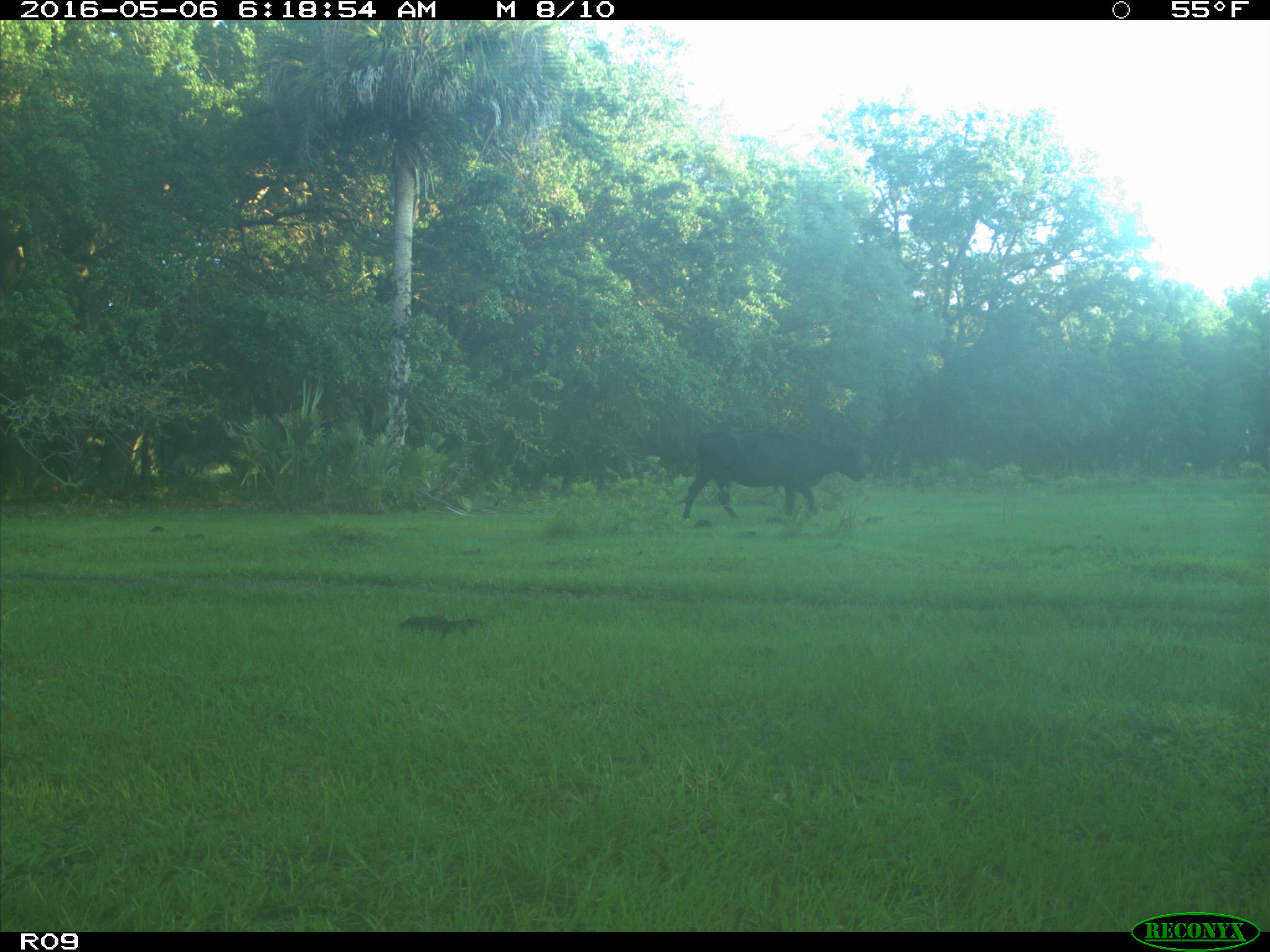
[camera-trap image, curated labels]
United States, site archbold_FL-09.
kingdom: Animalia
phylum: Chordata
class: Mammalia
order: Artiodactyla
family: Bovidae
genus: Bos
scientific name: Bos taurus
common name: domestic cow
Bos taurus (domestic cow).